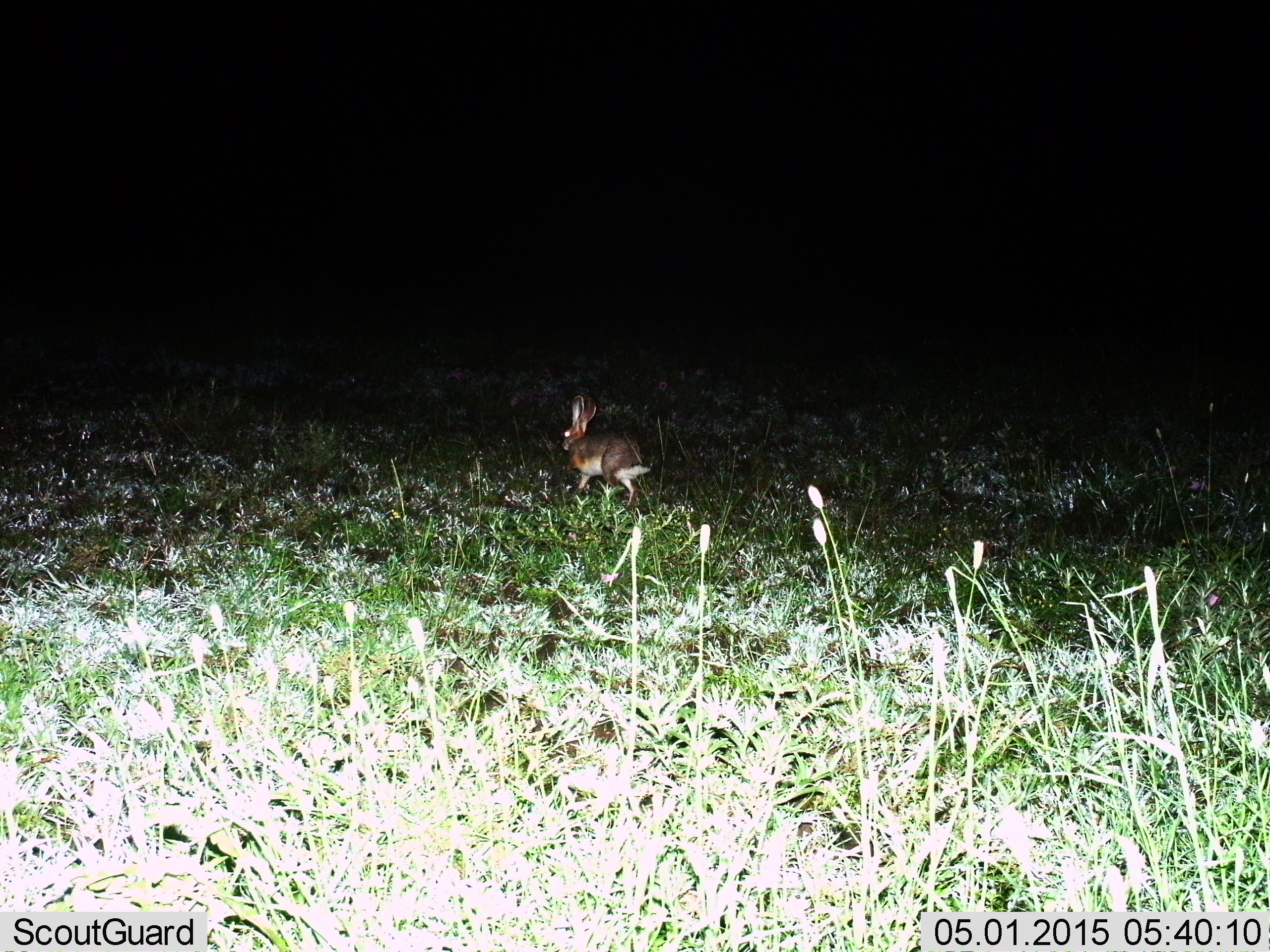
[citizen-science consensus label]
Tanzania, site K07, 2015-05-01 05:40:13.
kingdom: Animalia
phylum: Chordata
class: Mammalia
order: Lagomorpha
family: Leporidae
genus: Lepus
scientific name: Lepus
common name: hare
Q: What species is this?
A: Hare (Lepus).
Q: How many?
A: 1.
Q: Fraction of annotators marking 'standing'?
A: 10%.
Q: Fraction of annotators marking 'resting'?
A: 0%.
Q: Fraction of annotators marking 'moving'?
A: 90%.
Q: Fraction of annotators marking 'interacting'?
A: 0%.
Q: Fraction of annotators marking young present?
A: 0%.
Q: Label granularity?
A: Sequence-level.